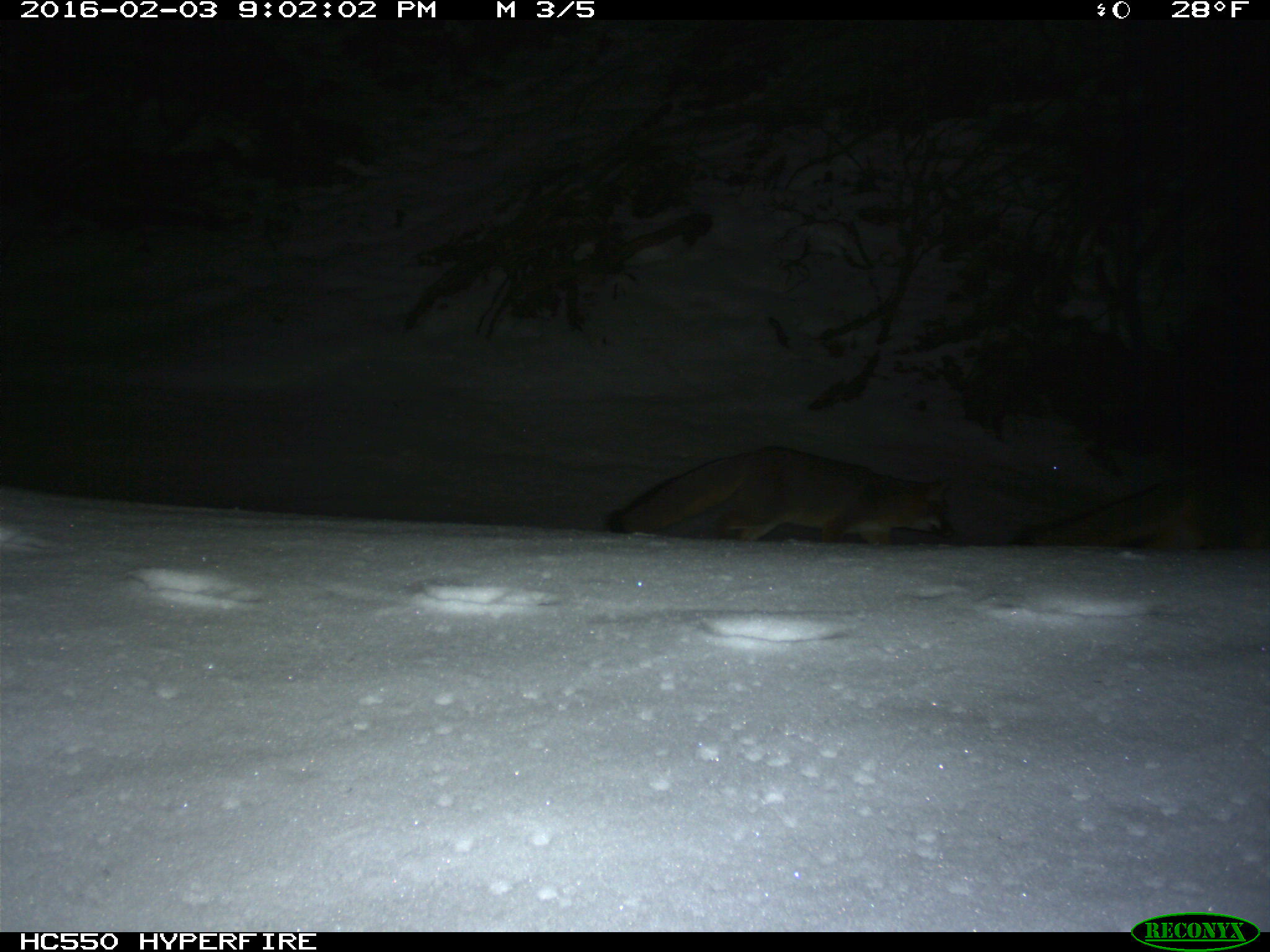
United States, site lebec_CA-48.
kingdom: Animalia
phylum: Chordata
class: Mammalia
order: Carnivora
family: Canidae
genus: Urocyon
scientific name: Urocyon cinereoargenteus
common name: gray fox